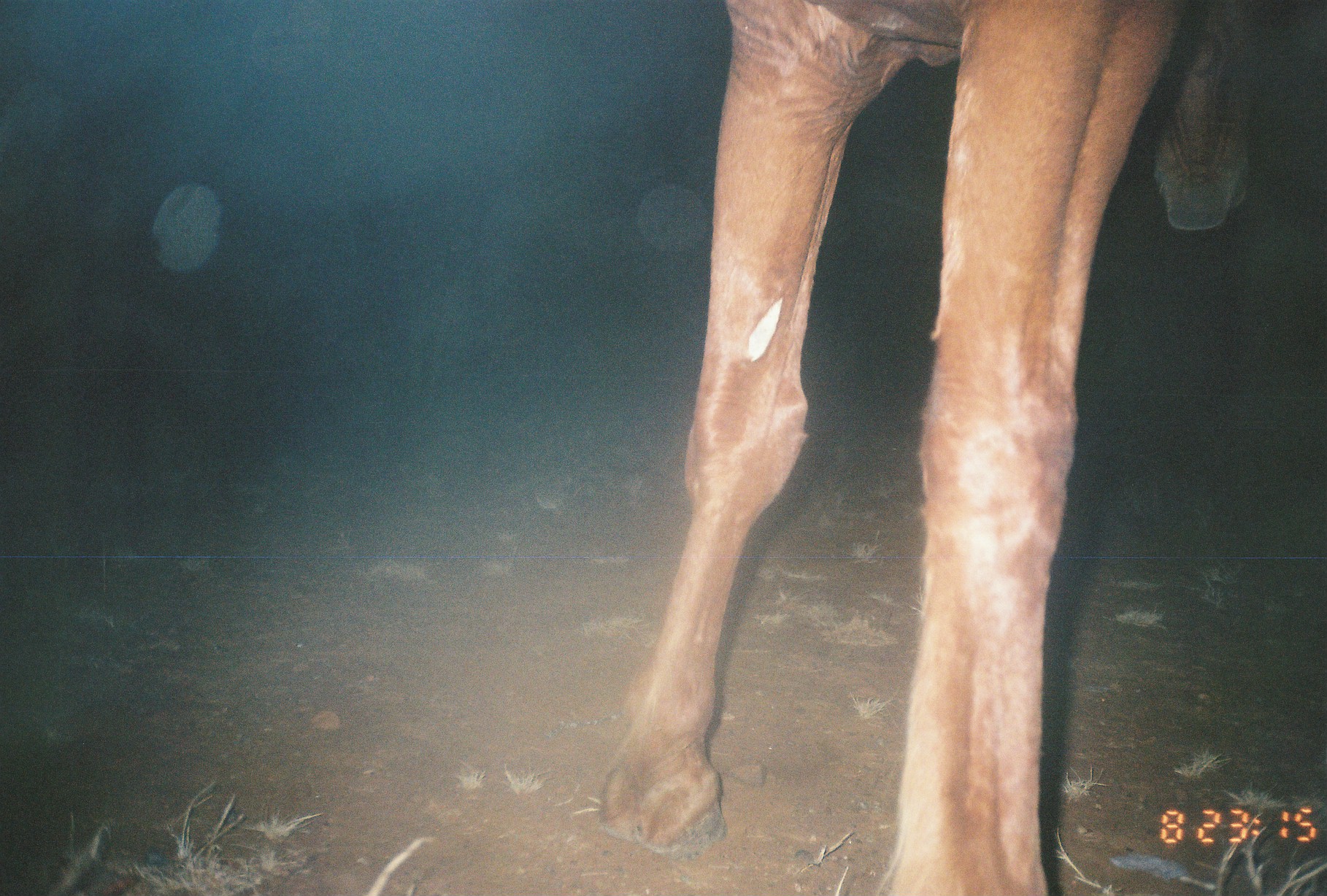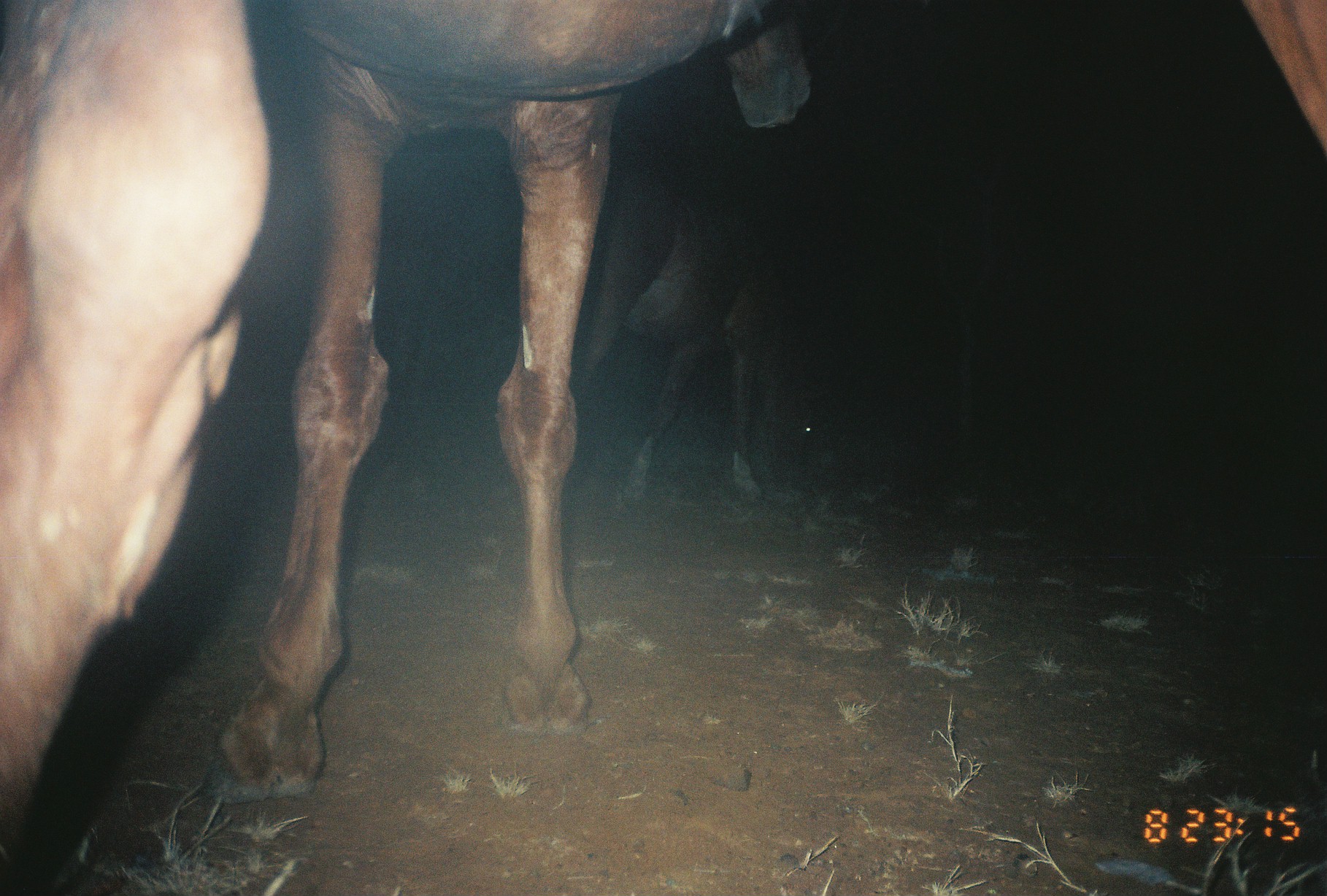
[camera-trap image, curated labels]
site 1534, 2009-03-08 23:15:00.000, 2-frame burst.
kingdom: Animalia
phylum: Chordata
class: Mammalia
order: Perissodactyla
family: Equidae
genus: Equus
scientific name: Equus ferus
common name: wild horse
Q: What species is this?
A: Equus ferus (wild horse).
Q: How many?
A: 1.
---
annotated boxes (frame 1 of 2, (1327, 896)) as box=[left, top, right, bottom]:
equus ferus: box=[593, 0, 1254, 896]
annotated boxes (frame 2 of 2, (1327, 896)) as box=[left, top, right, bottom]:
equus ferus: box=[196, 0, 817, 807]; box=[0, 0, 277, 896]; box=[563, 162, 816, 511]; box=[1240, 0, 1327, 170]